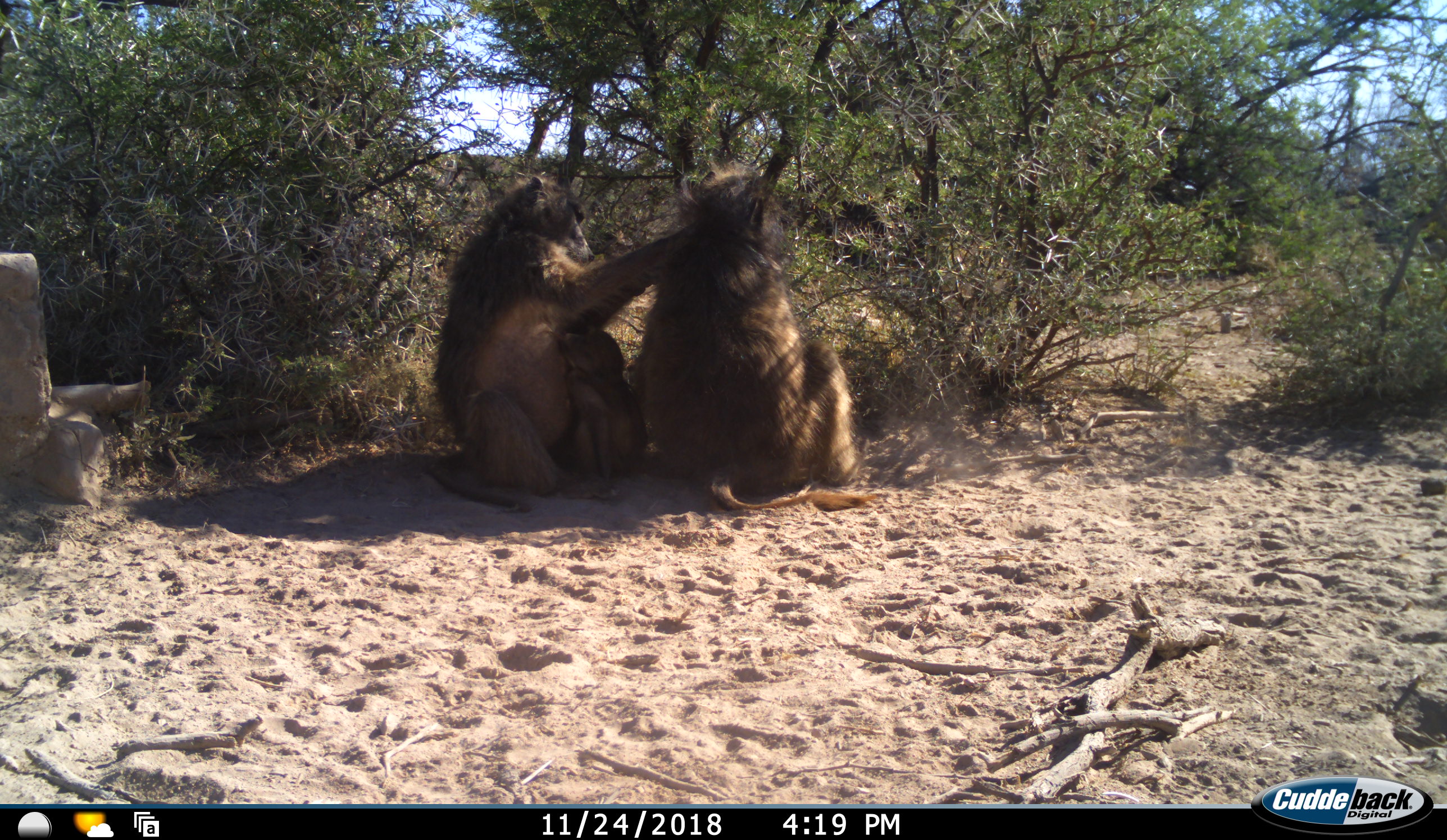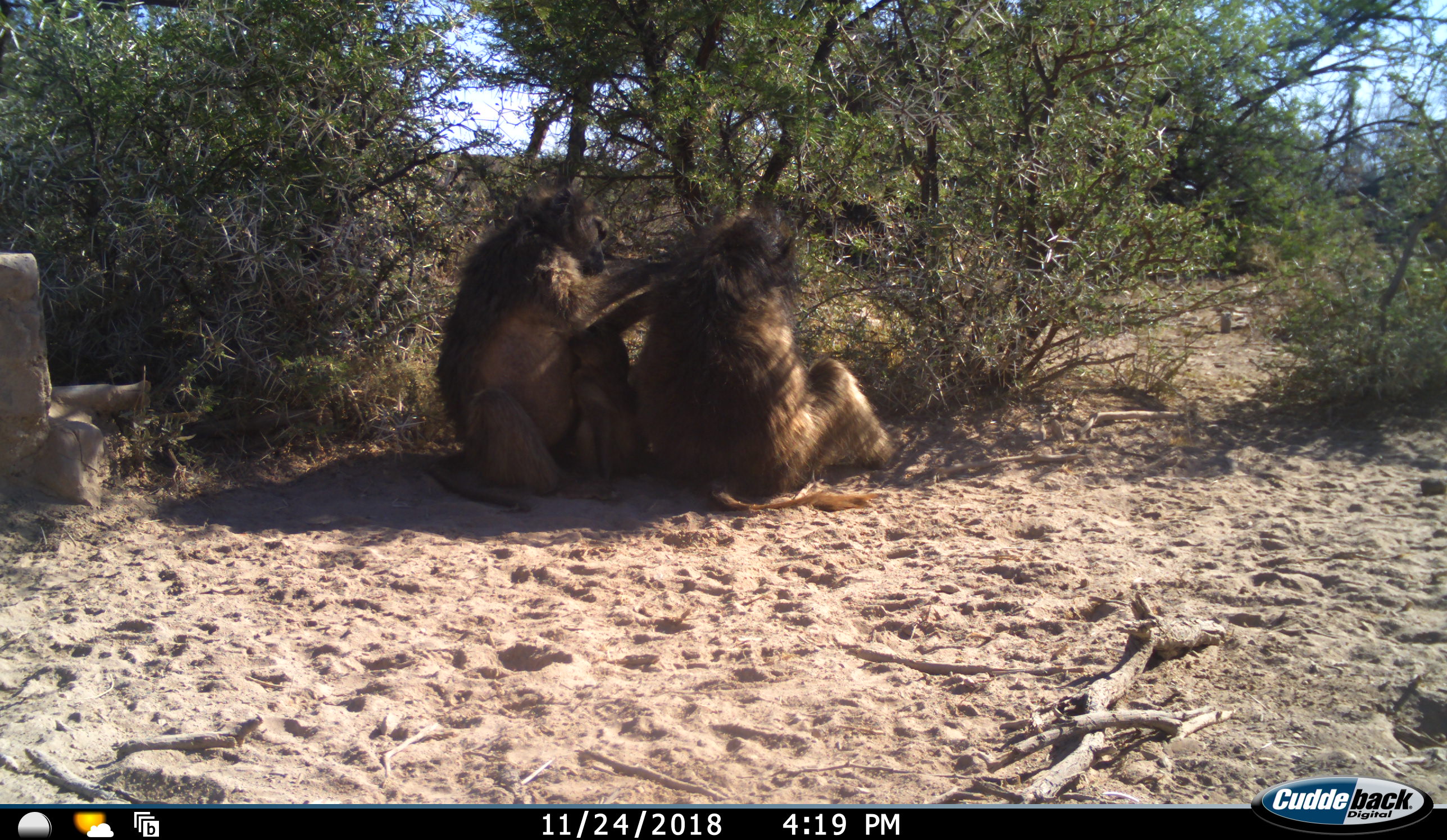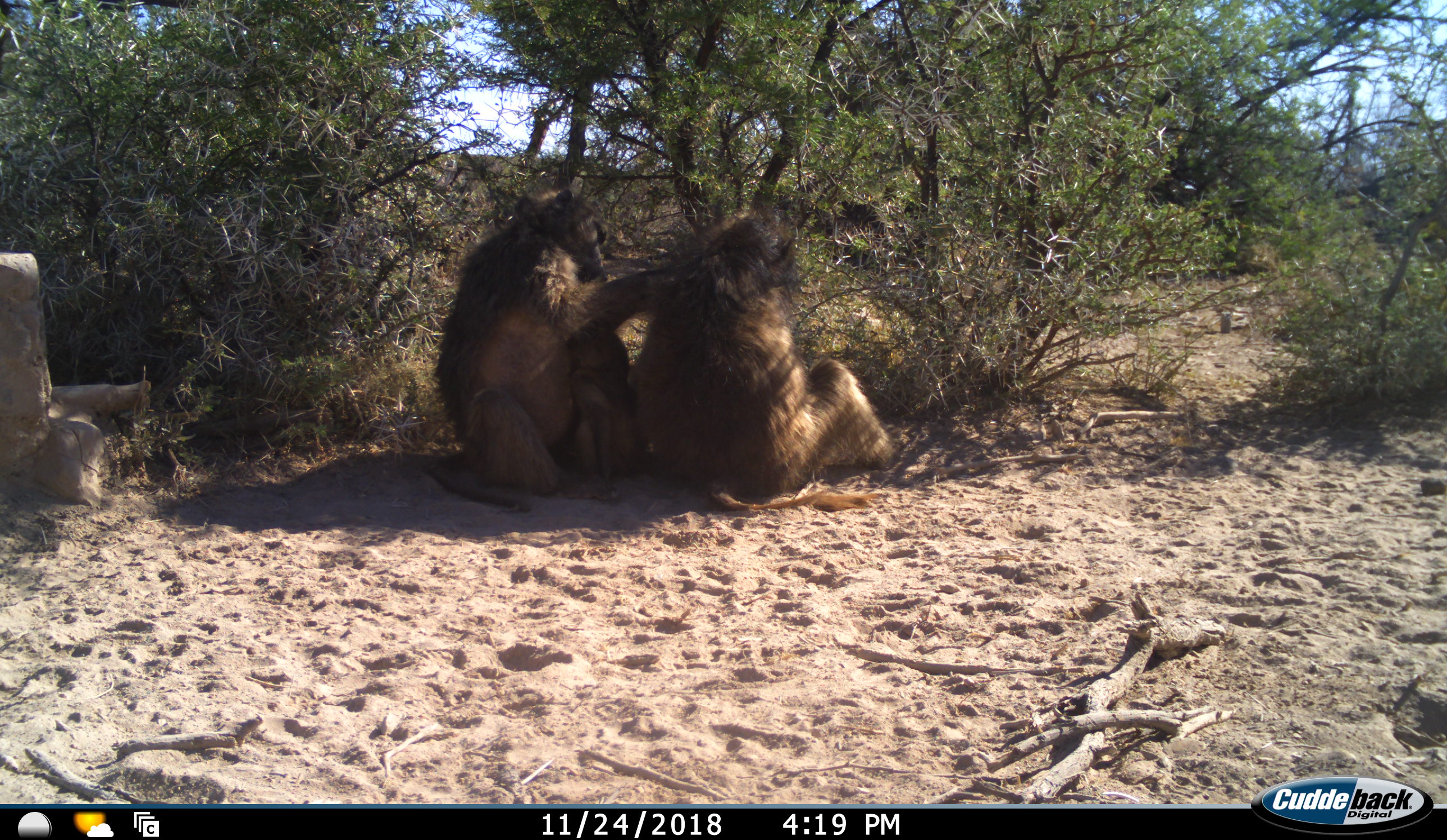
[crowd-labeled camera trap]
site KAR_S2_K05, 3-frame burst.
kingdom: Animalia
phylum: Chordata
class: Mammalia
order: Primates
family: Cercopithecidae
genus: Papio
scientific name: Papio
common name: baboon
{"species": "baboon (Papio)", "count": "3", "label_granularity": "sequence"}